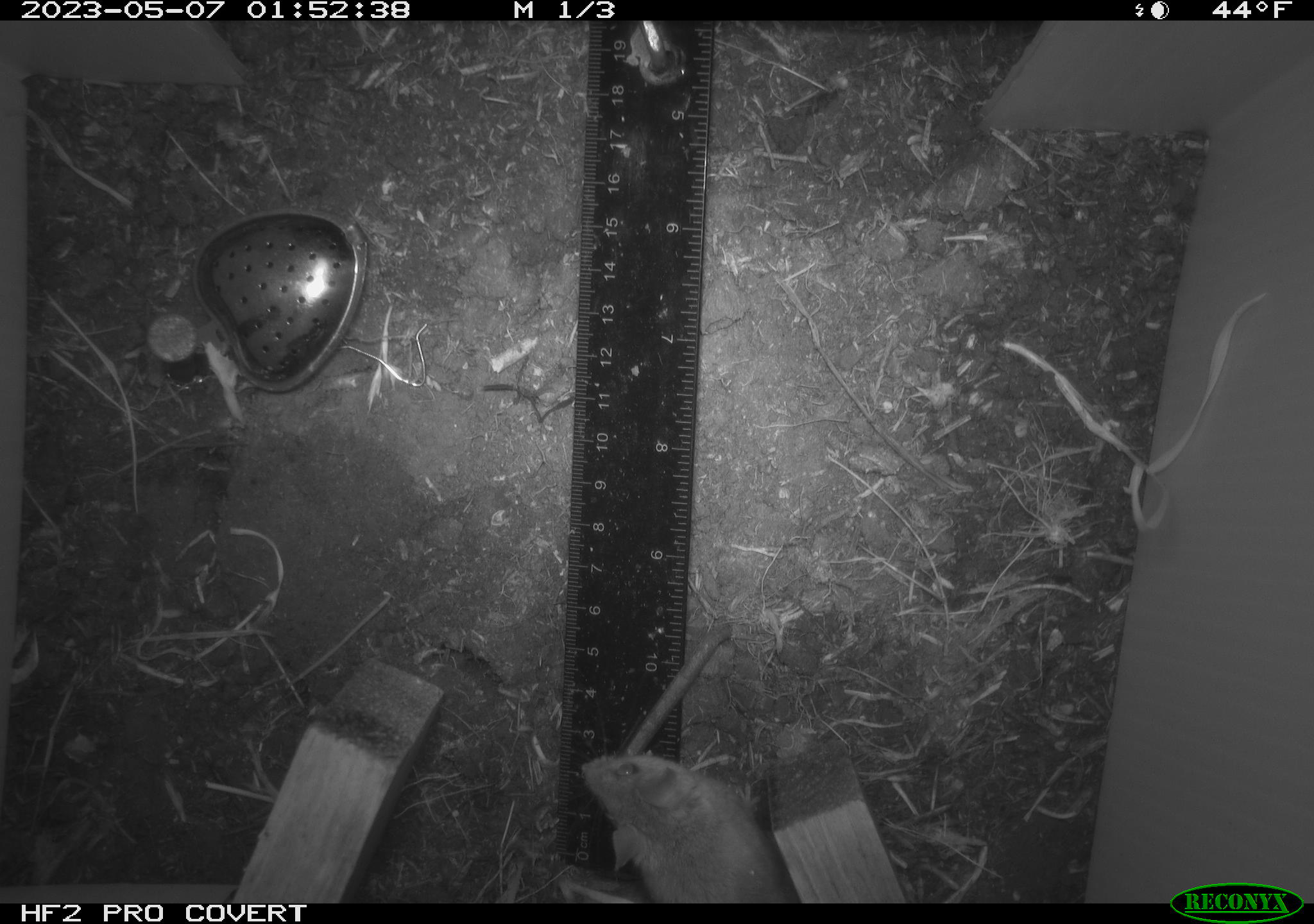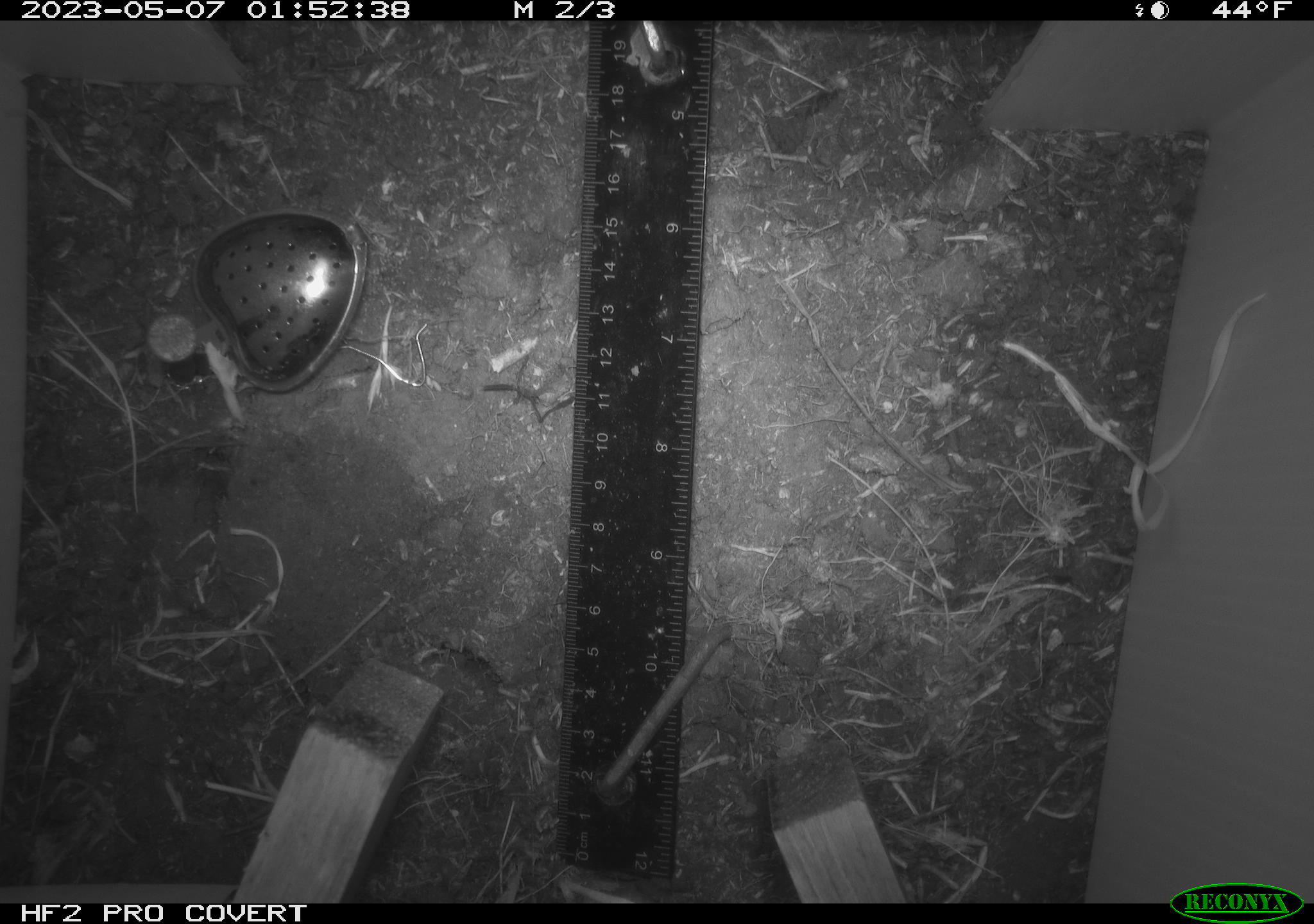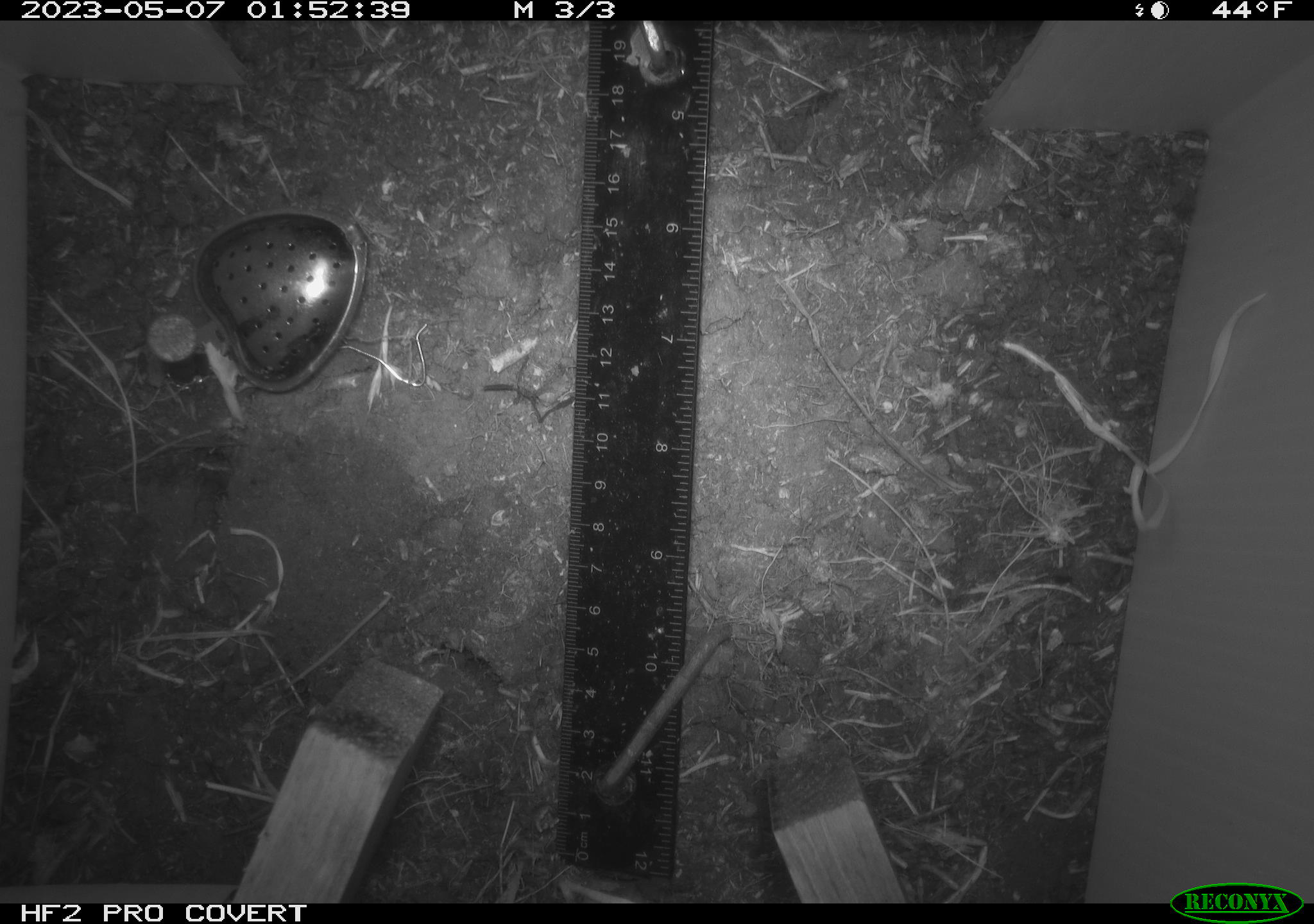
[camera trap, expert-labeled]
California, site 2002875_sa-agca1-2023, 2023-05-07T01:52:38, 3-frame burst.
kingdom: Animalia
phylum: Chordata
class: Mammalia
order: Rodentia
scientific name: Rodentia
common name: mouse species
Mouse species (Rodentia).